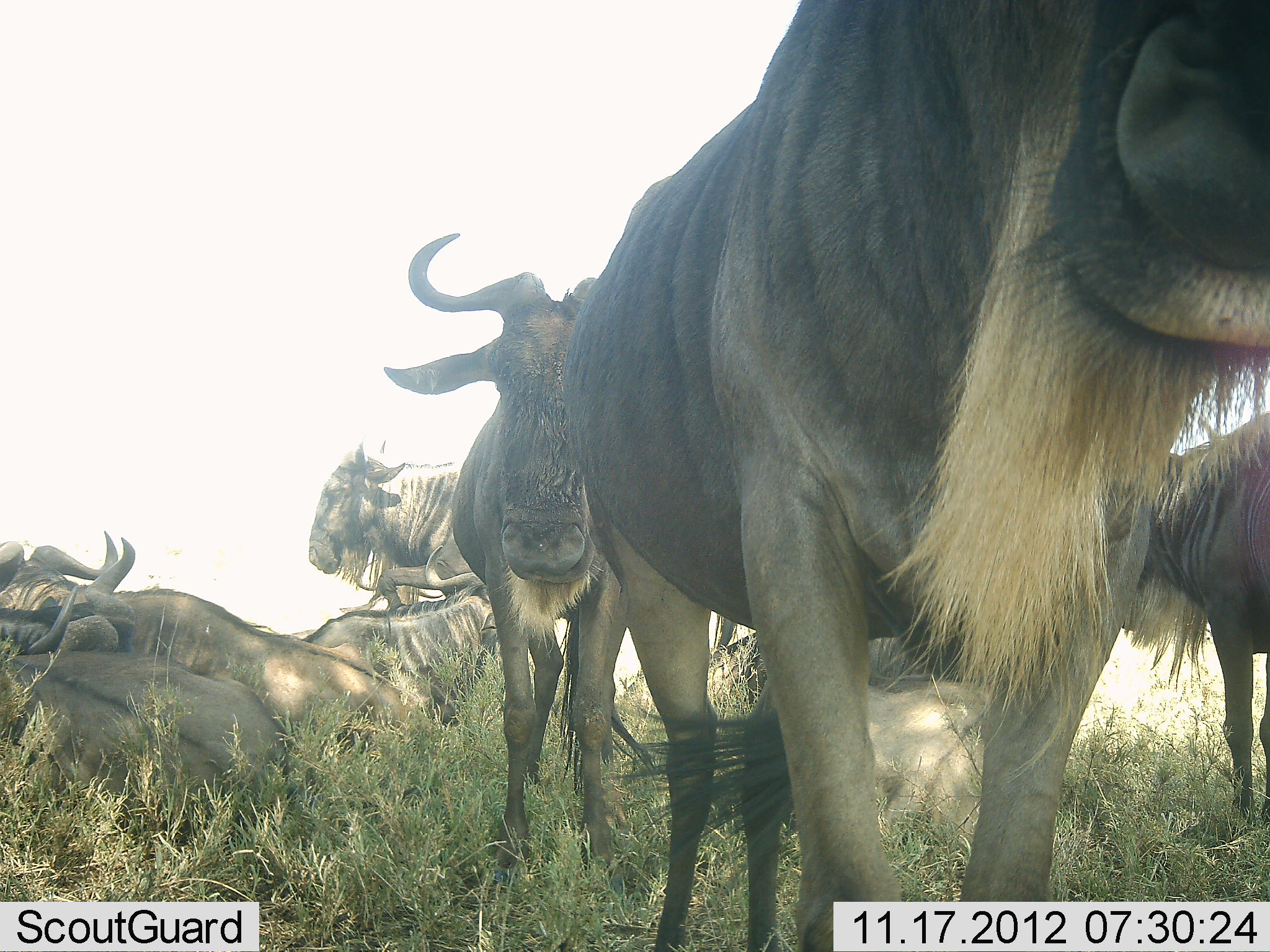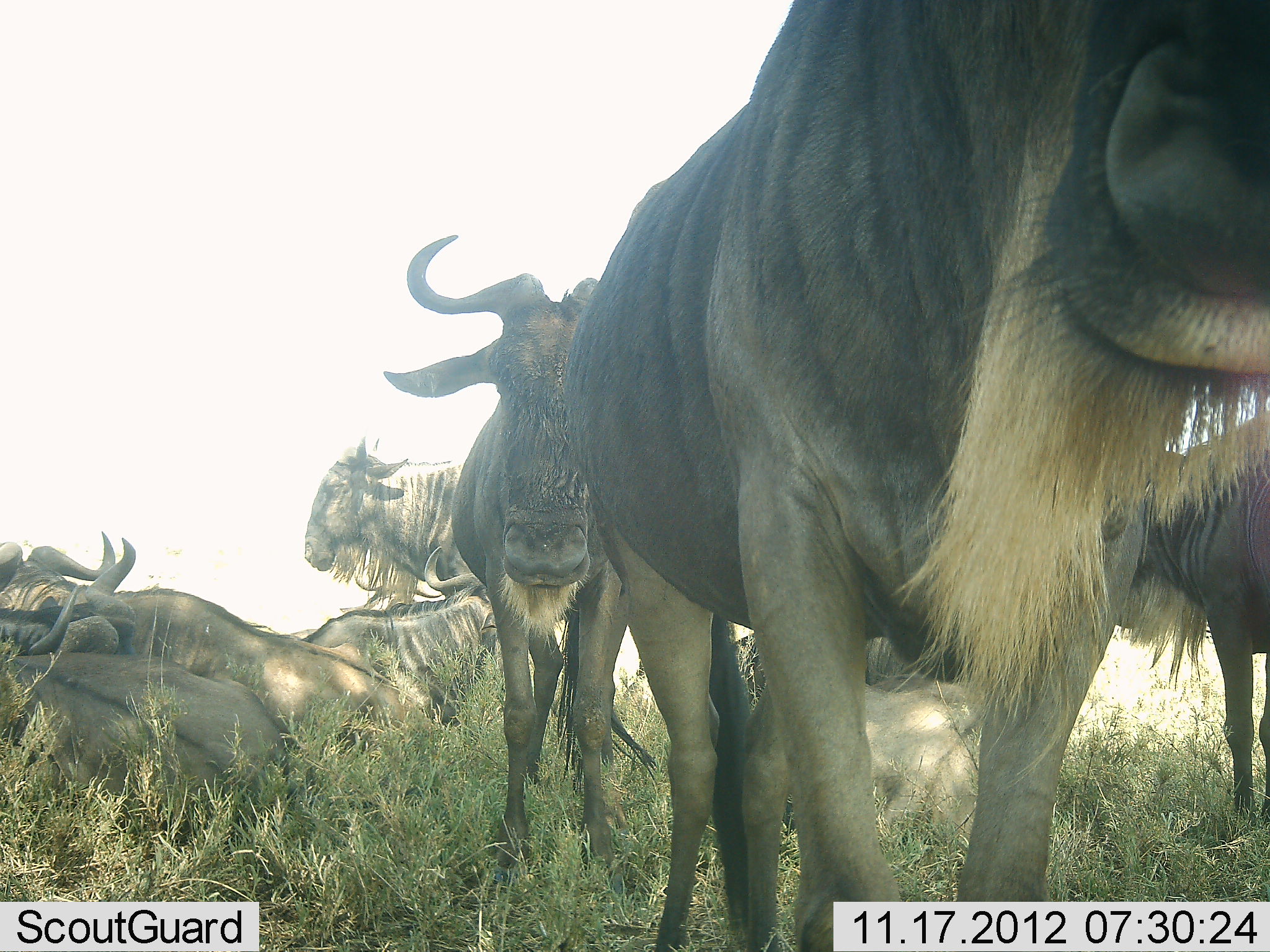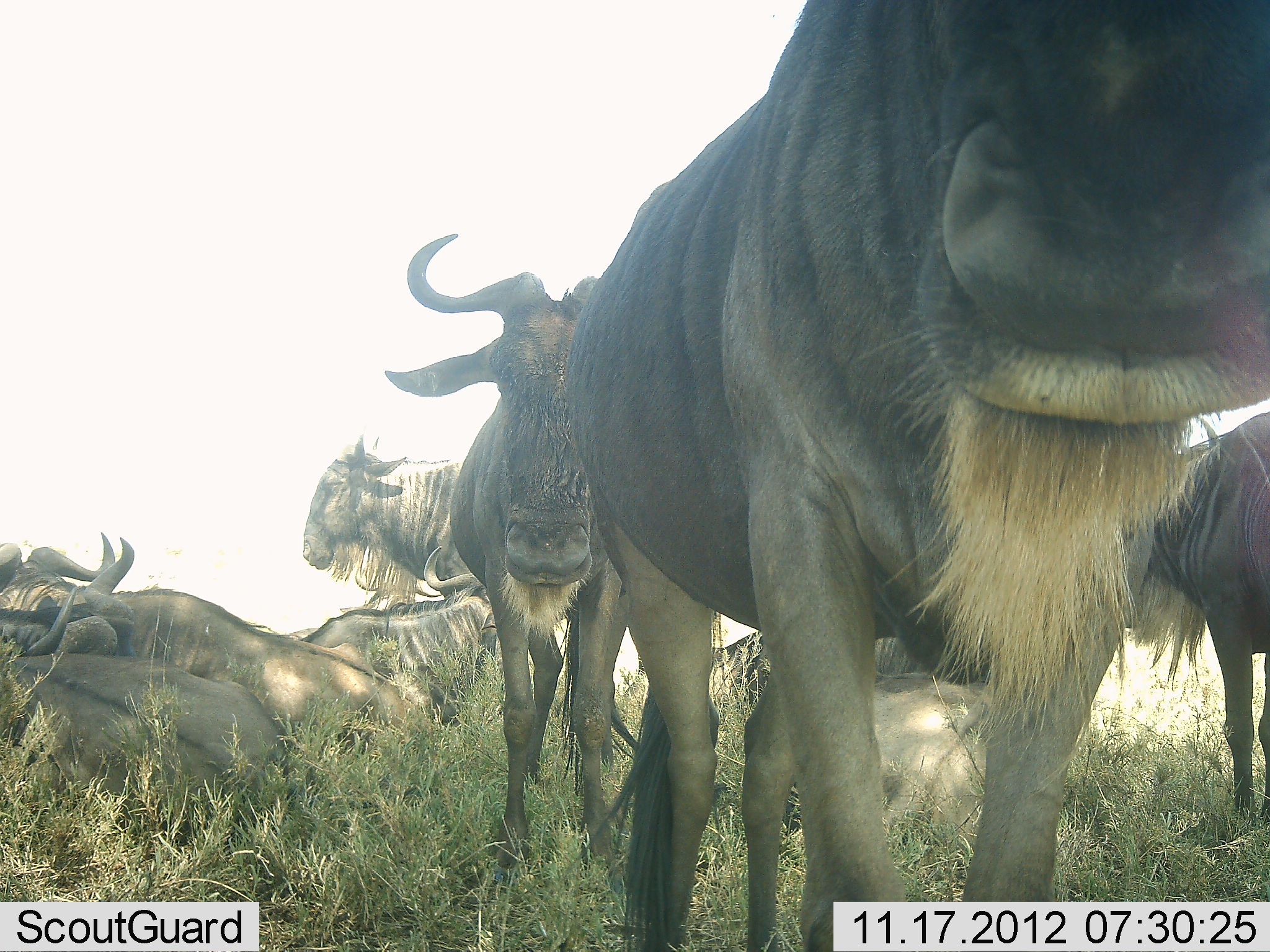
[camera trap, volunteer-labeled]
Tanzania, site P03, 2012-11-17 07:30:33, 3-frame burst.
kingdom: Animalia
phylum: Chordata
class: Mammalia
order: Artiodactyla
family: Bovidae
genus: Connochaetes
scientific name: Connochaetes taurinus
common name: blue wildebeest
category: wildebeest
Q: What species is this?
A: Wildebeest (blue wildebeest) (Connochaetes taurinus).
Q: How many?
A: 9.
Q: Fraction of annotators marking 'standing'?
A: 90%.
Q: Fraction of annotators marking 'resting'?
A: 100%.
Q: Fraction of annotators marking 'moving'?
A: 10%.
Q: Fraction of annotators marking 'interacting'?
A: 20%.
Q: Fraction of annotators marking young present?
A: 0%.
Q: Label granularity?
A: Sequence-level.